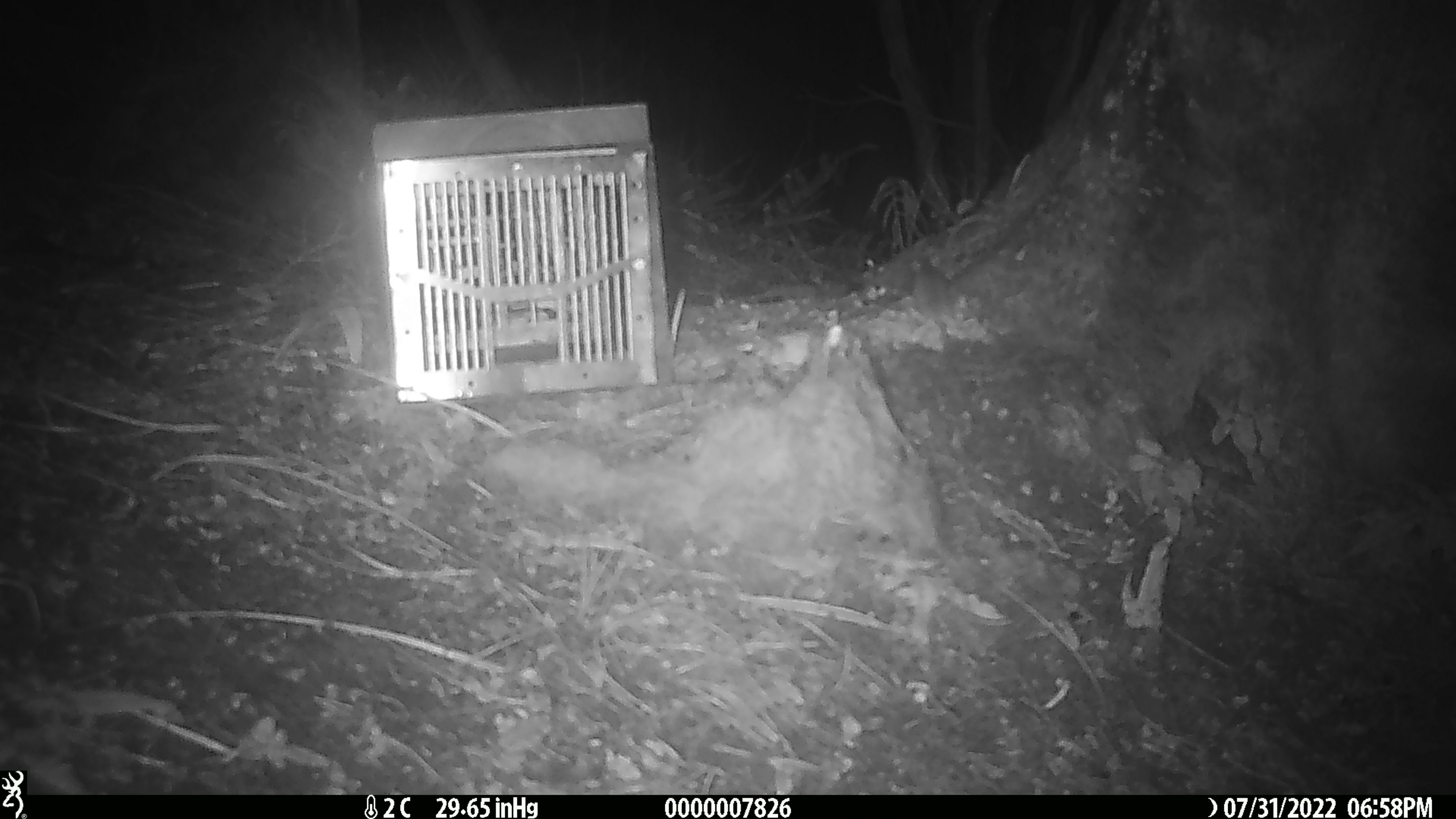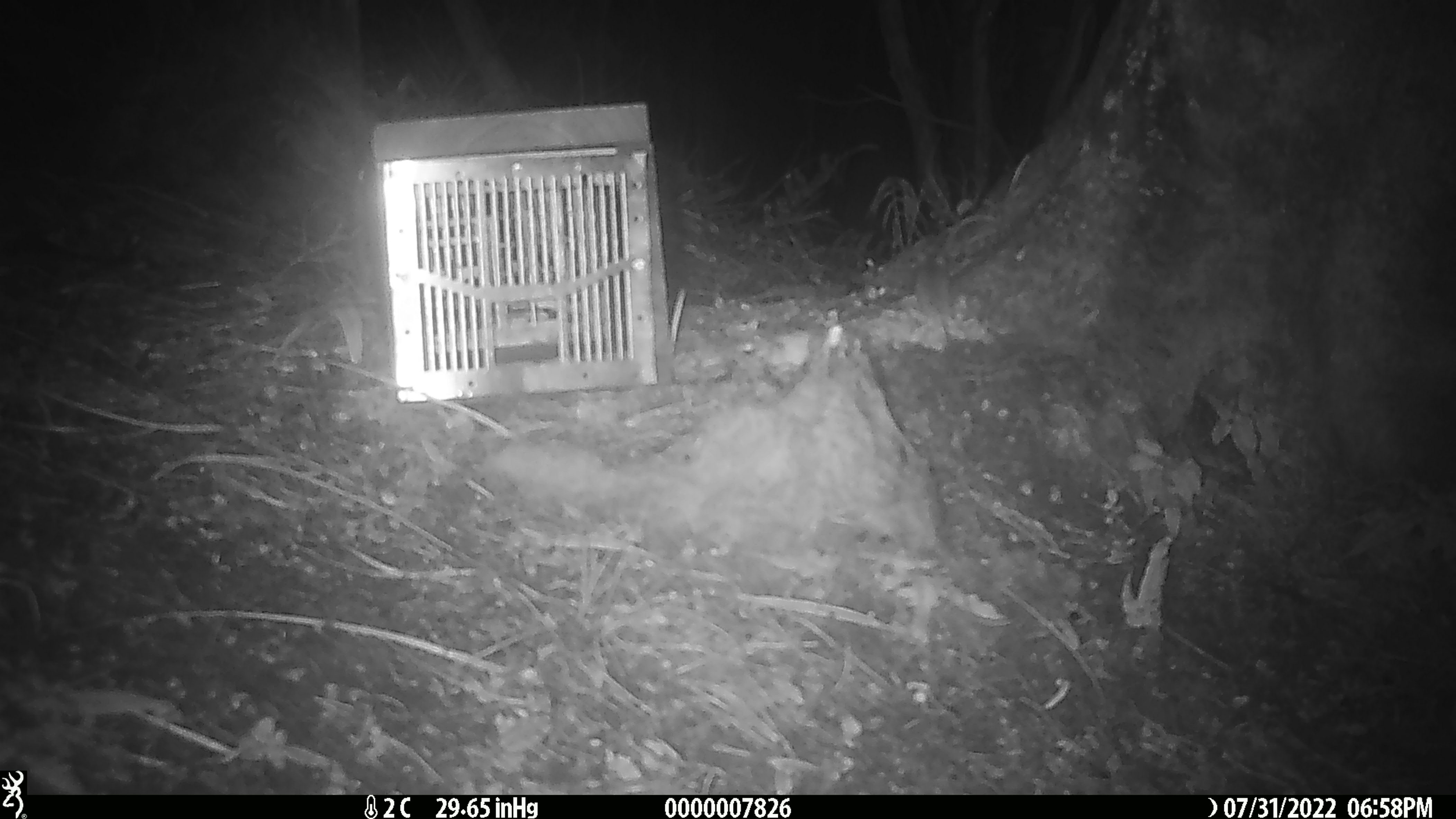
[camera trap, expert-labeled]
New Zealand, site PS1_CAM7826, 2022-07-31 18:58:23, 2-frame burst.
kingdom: Animalia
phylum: Chordata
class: Mammalia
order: Rodentia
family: Muridae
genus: Mus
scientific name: Mus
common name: mouse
Mouse (Mus).